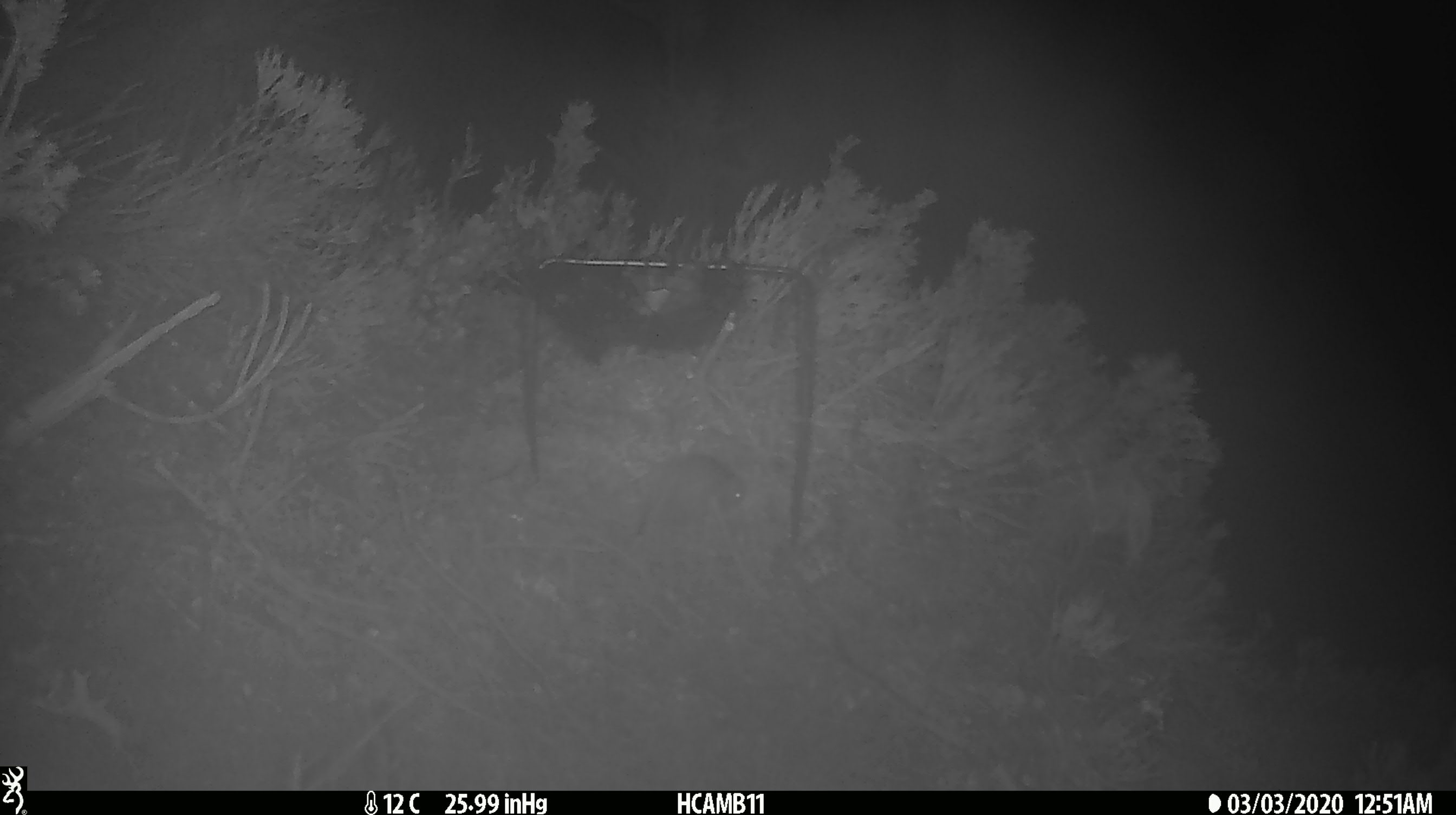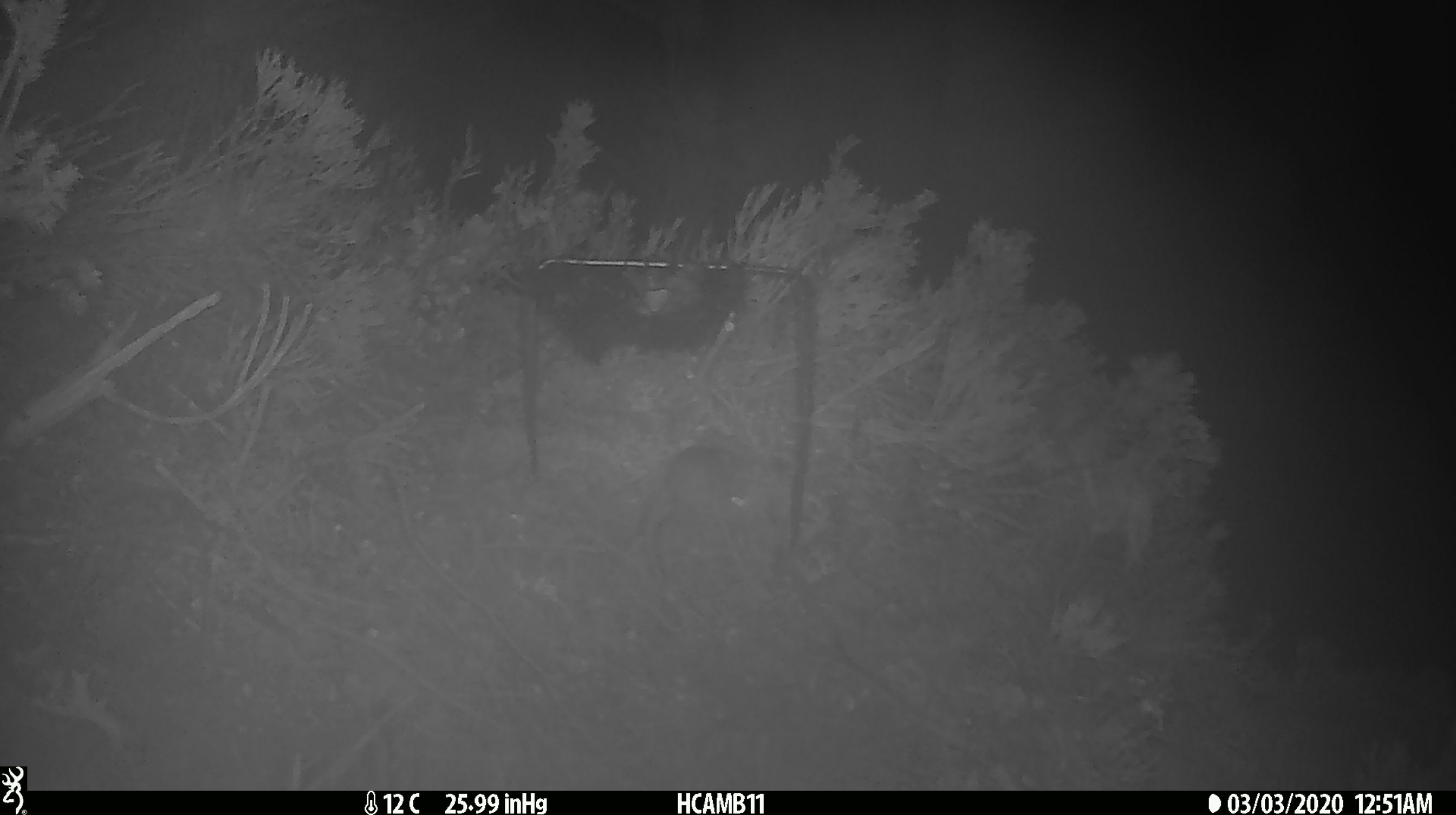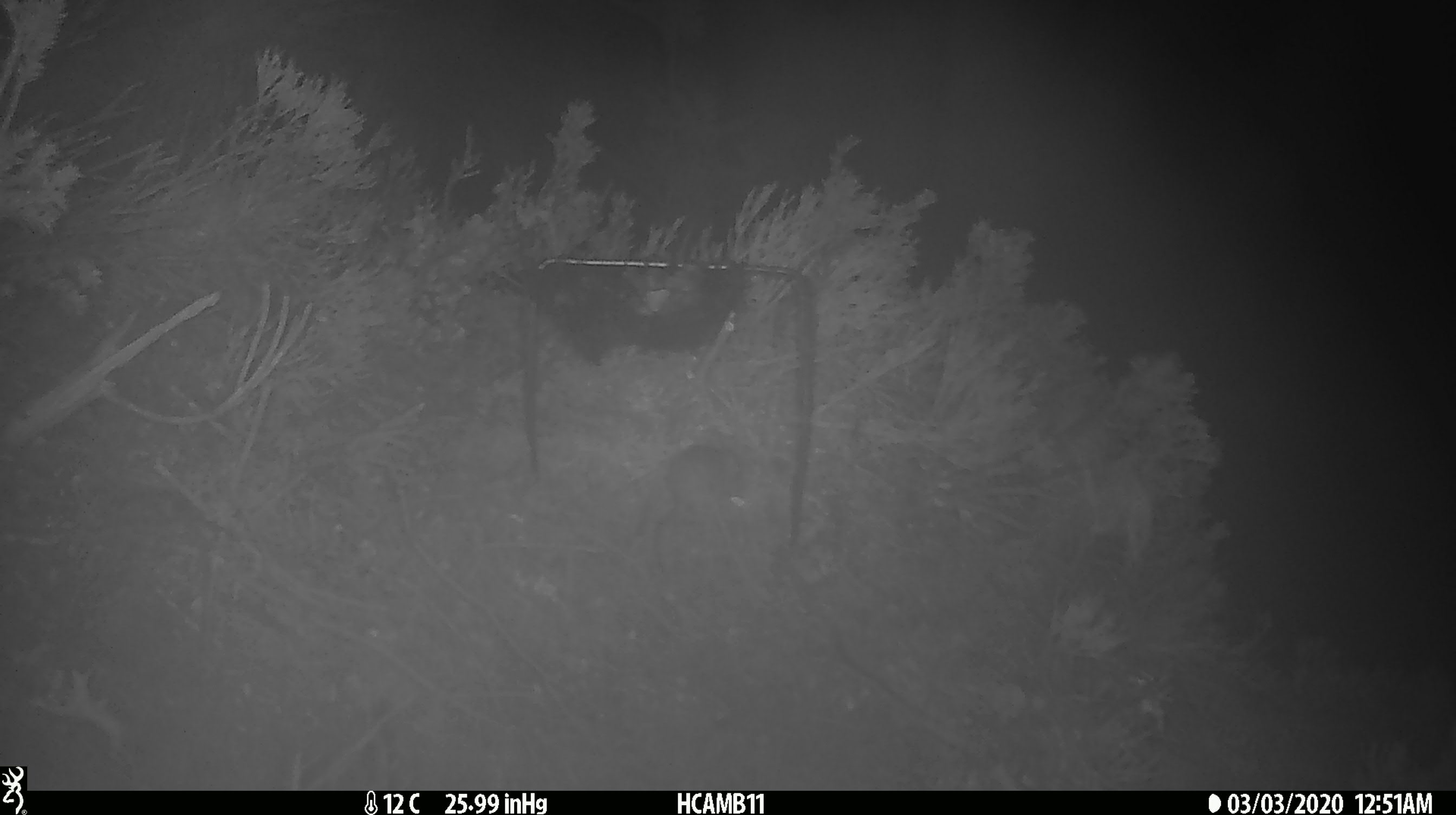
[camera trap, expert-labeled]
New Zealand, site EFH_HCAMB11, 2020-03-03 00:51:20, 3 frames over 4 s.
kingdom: Animalia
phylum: Chordata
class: Mammalia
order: Rodentia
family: Muridae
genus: Mus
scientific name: Mus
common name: mouse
Mouse (Mus).